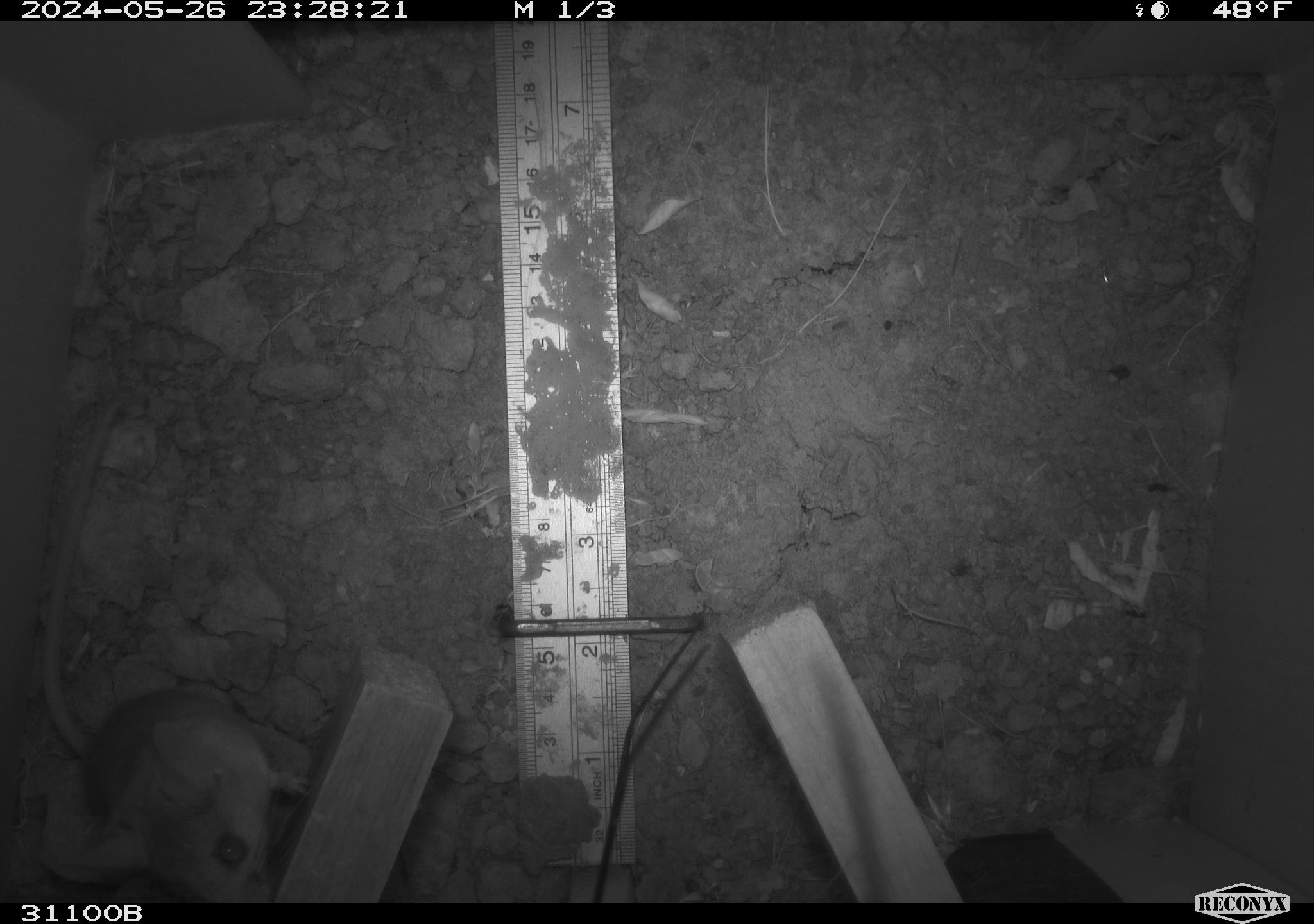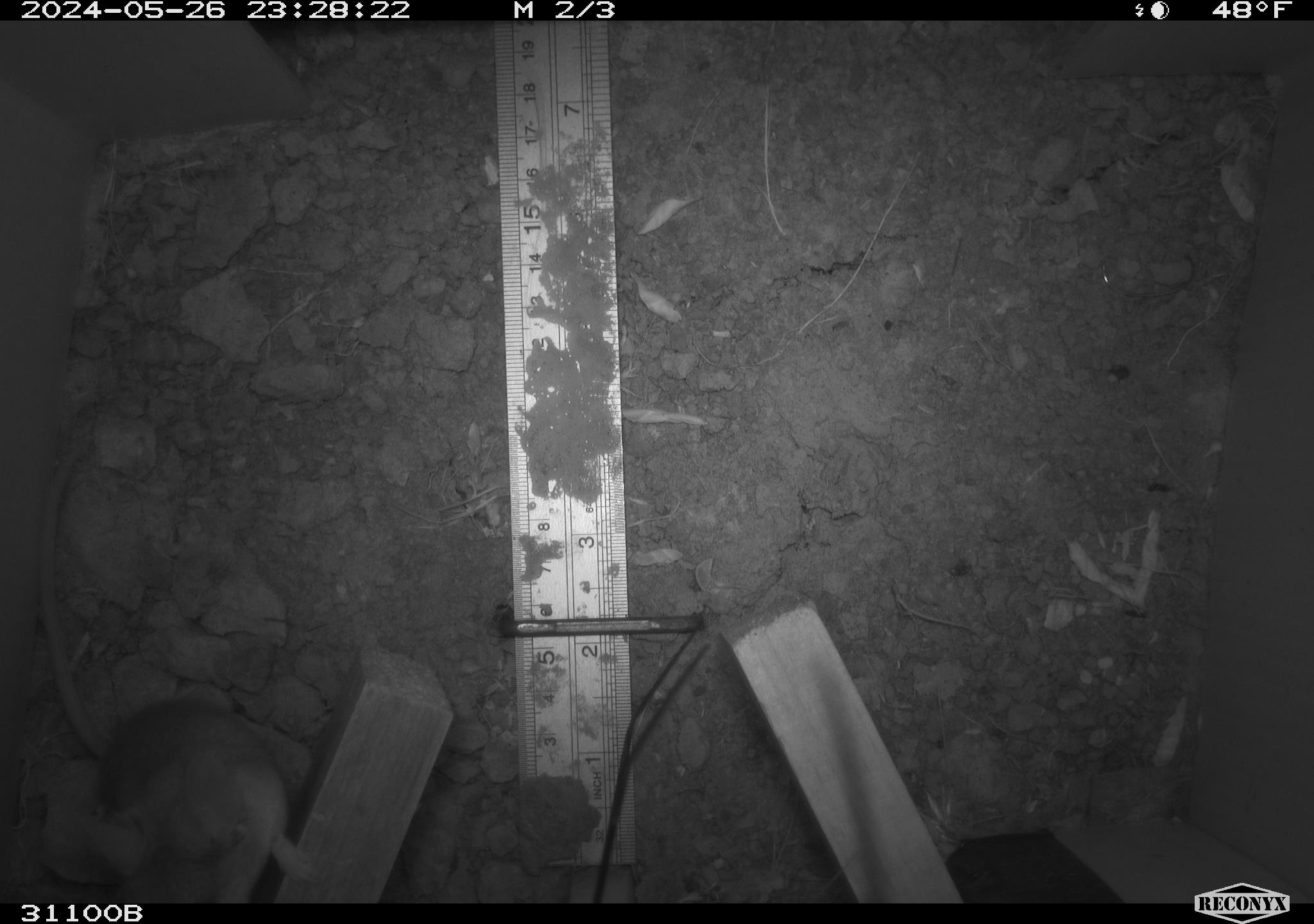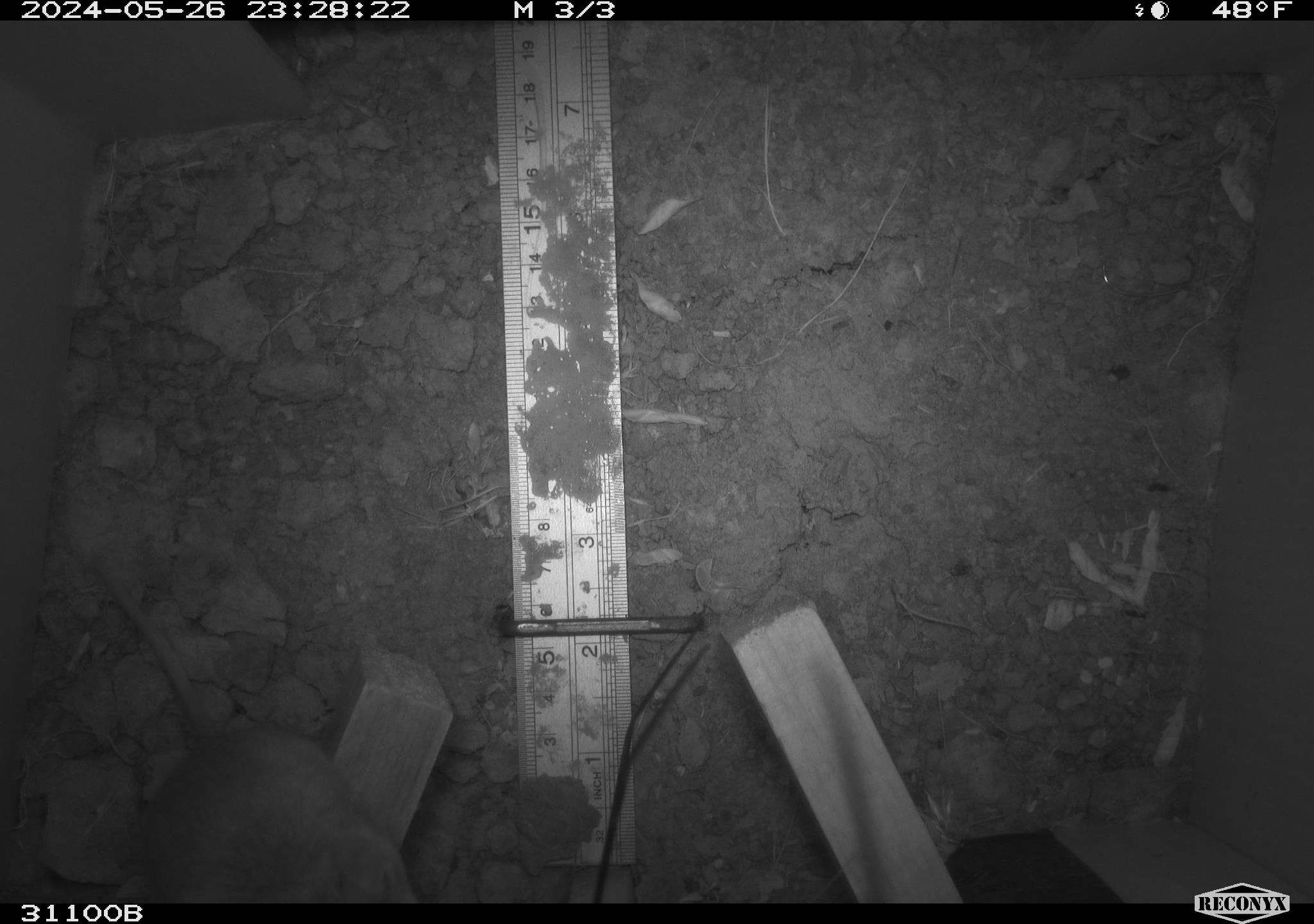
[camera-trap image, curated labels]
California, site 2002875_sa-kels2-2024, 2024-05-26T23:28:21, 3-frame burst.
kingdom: Animalia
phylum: Chordata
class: Mammalia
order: Rodentia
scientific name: Rodentia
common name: rodent